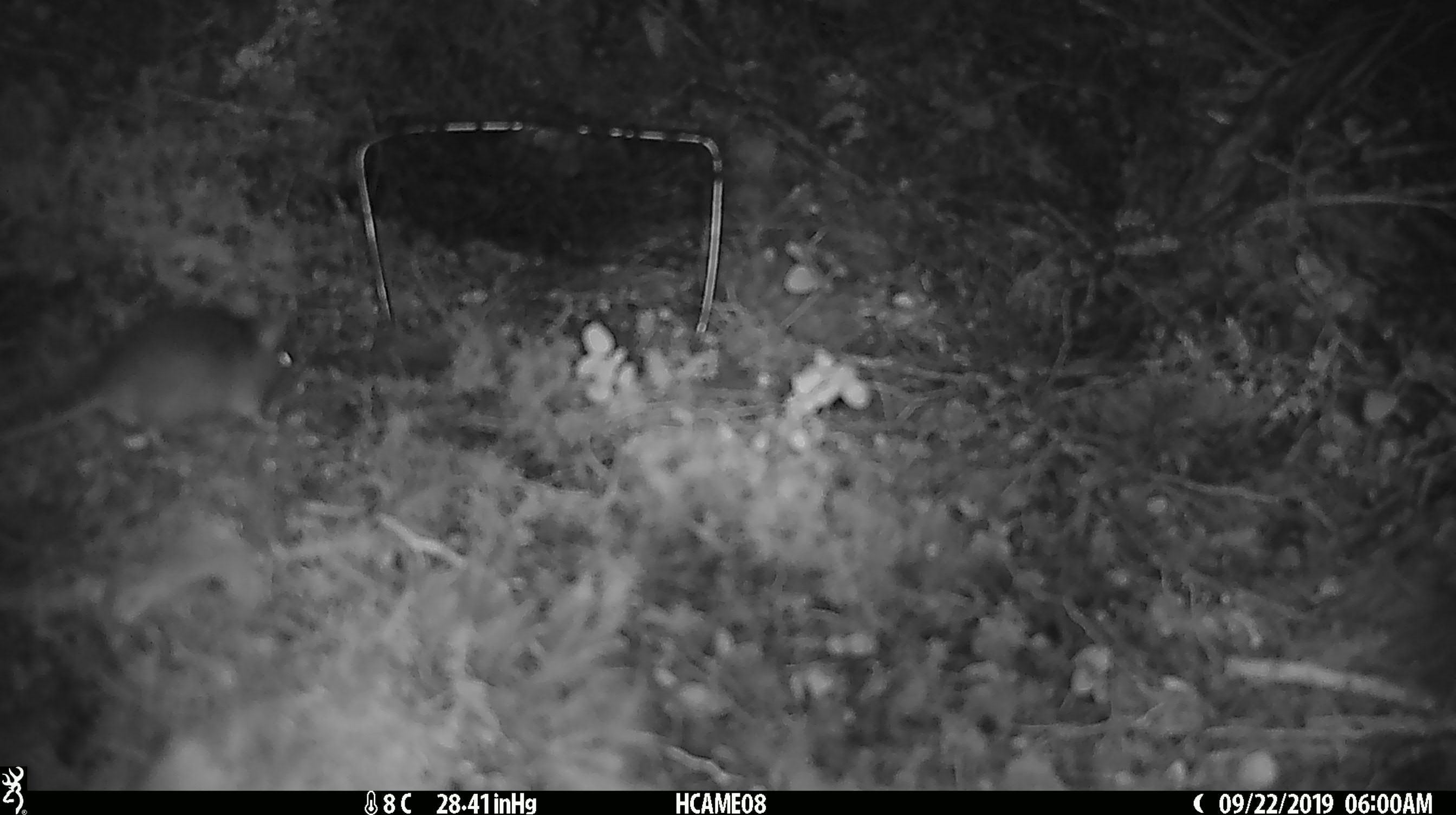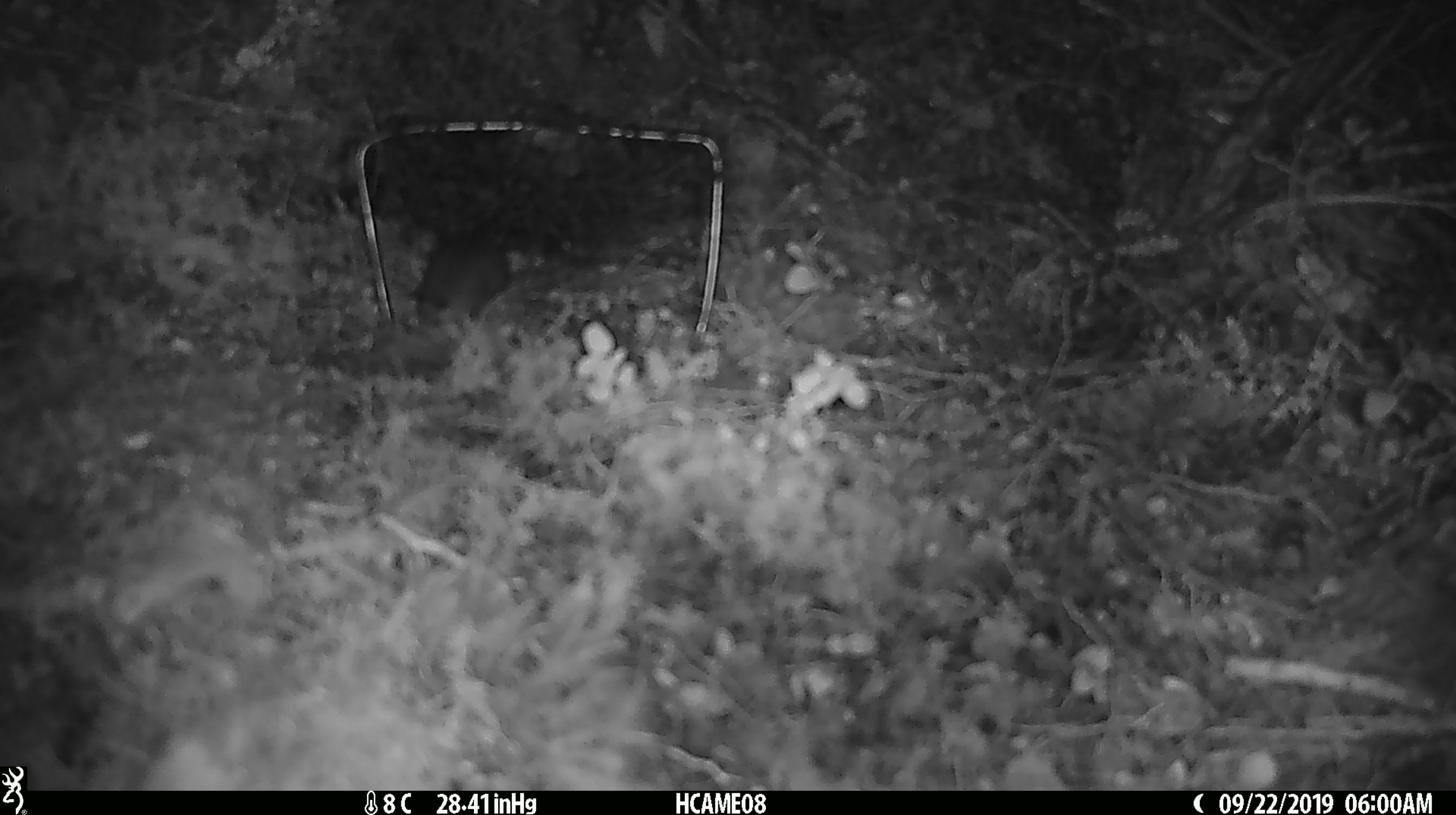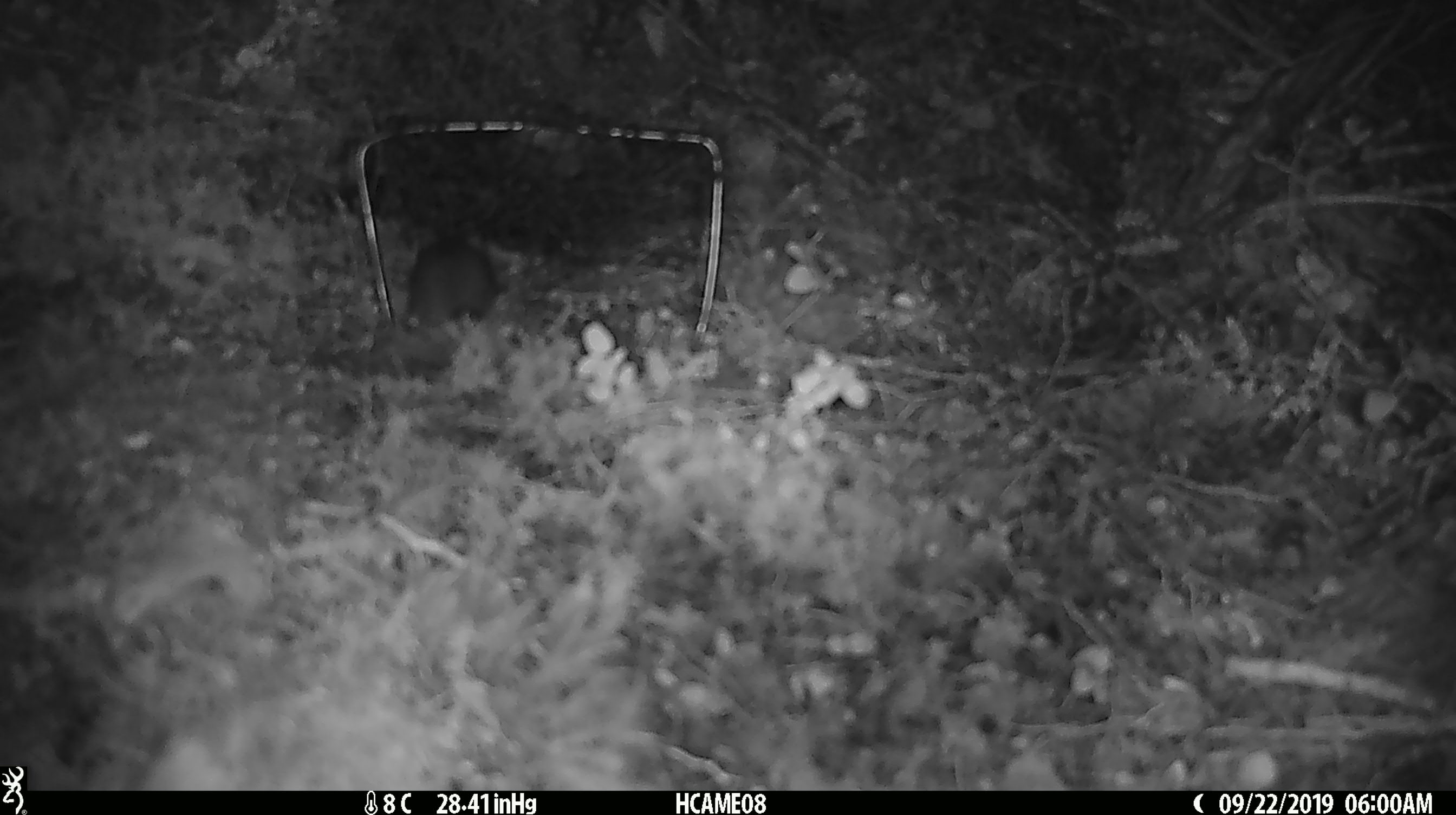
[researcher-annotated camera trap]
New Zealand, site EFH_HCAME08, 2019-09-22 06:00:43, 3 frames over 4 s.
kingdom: Animalia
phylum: Chordata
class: Mammalia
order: Rodentia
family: Muridae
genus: Mus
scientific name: Mus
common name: mouse